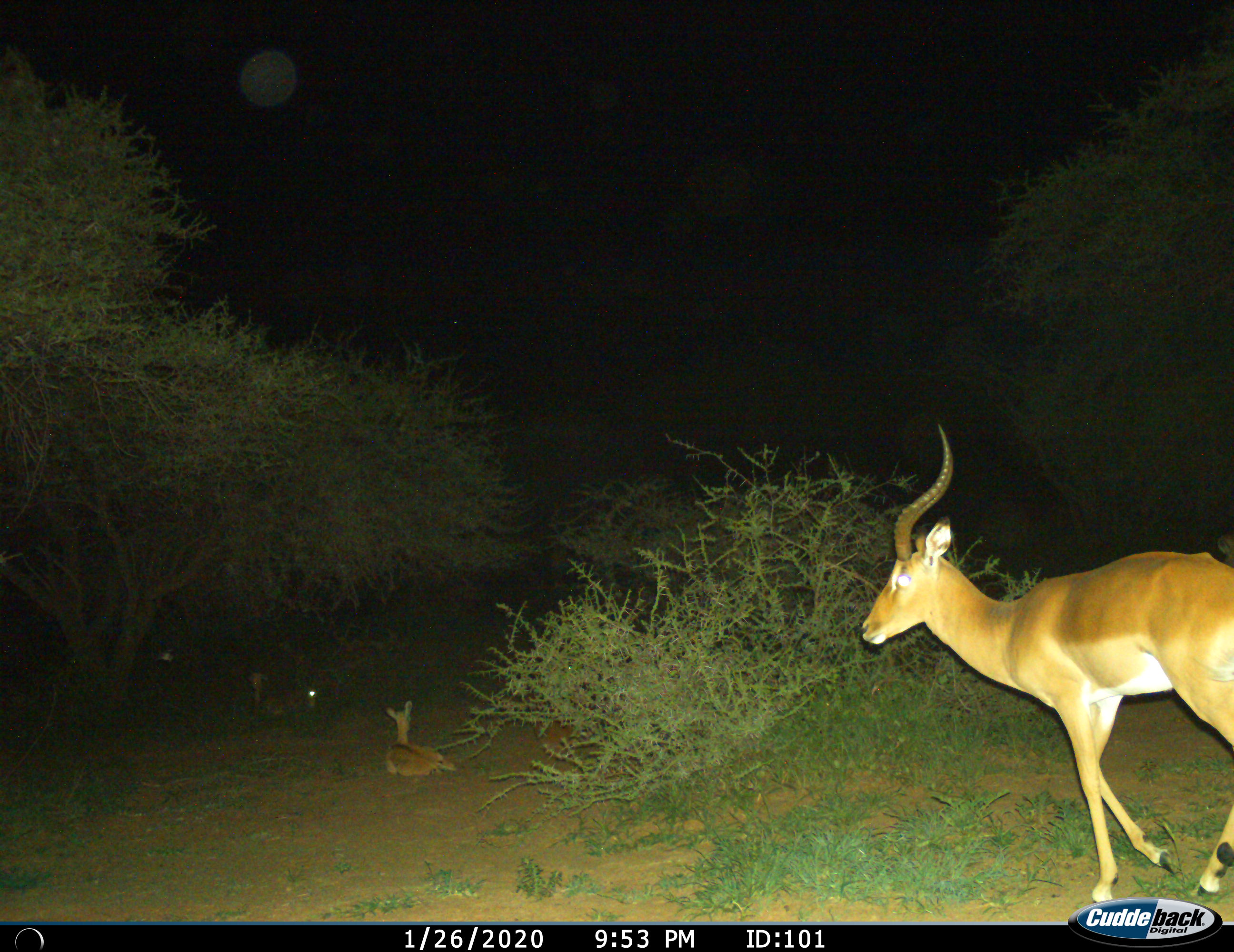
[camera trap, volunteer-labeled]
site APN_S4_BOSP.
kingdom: Animalia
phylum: Chordata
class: Mammalia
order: Artiodactyla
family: Bovidae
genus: Aepyceros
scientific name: Aepyceros melampus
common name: impala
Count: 4.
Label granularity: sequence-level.